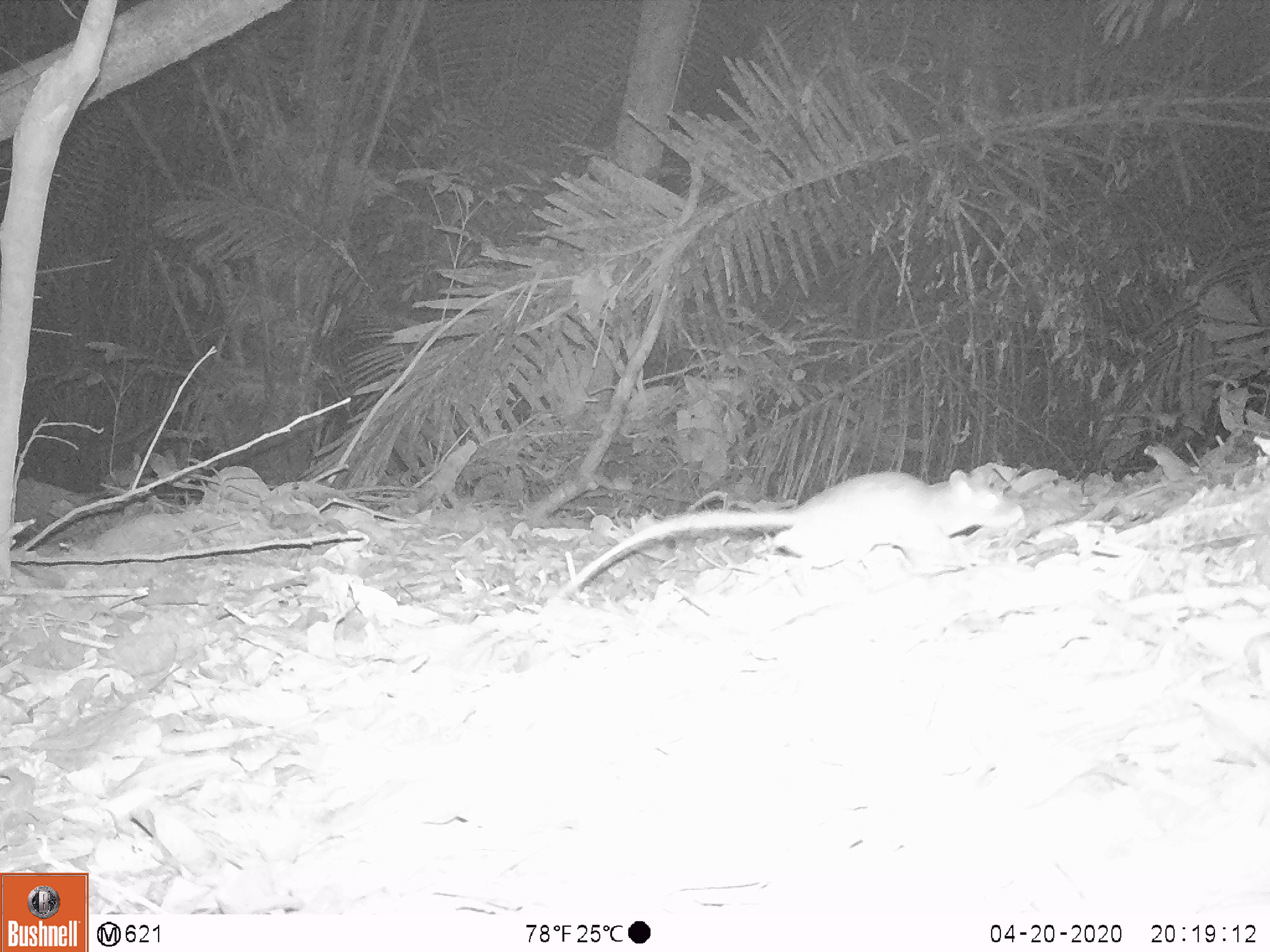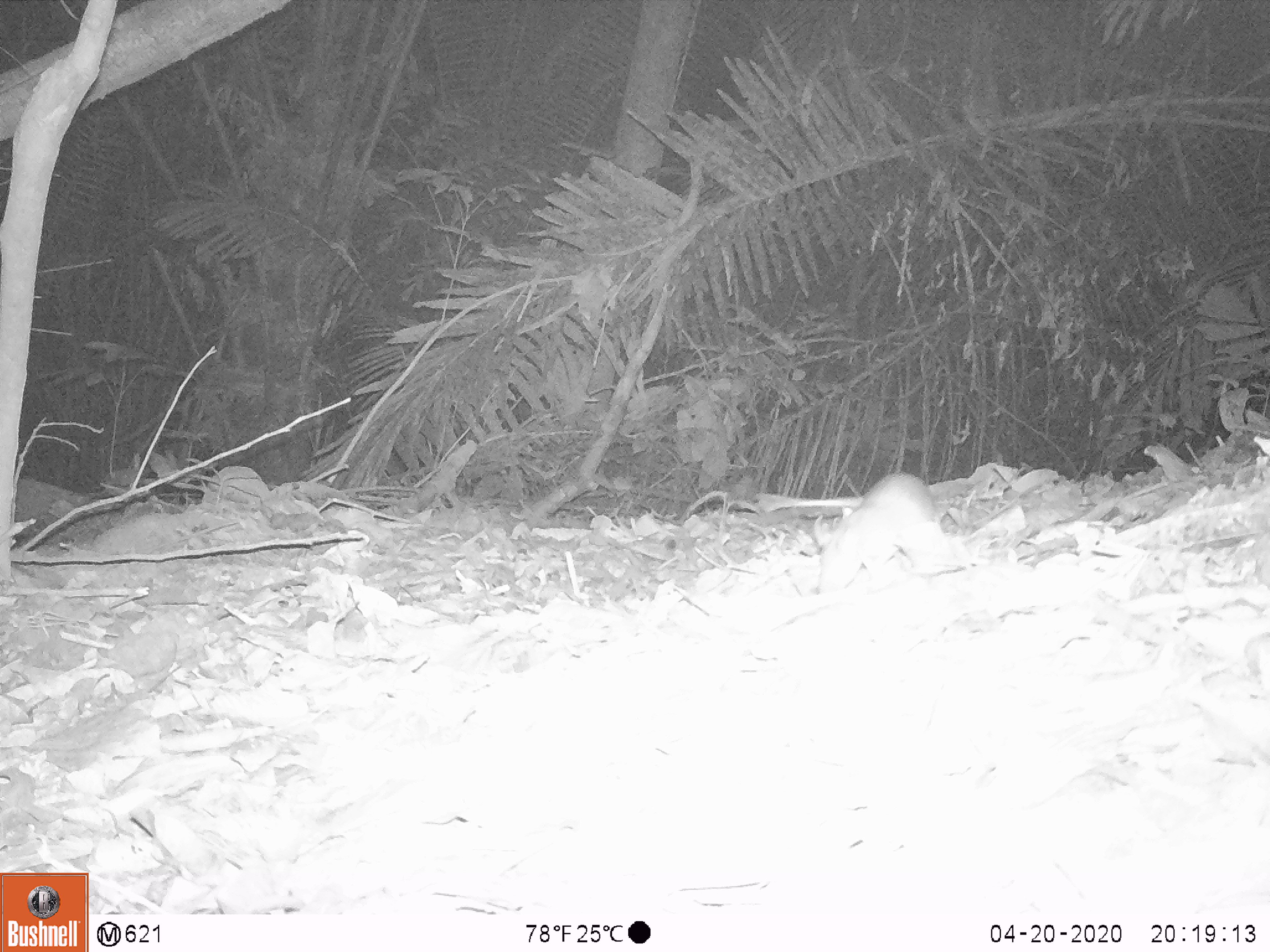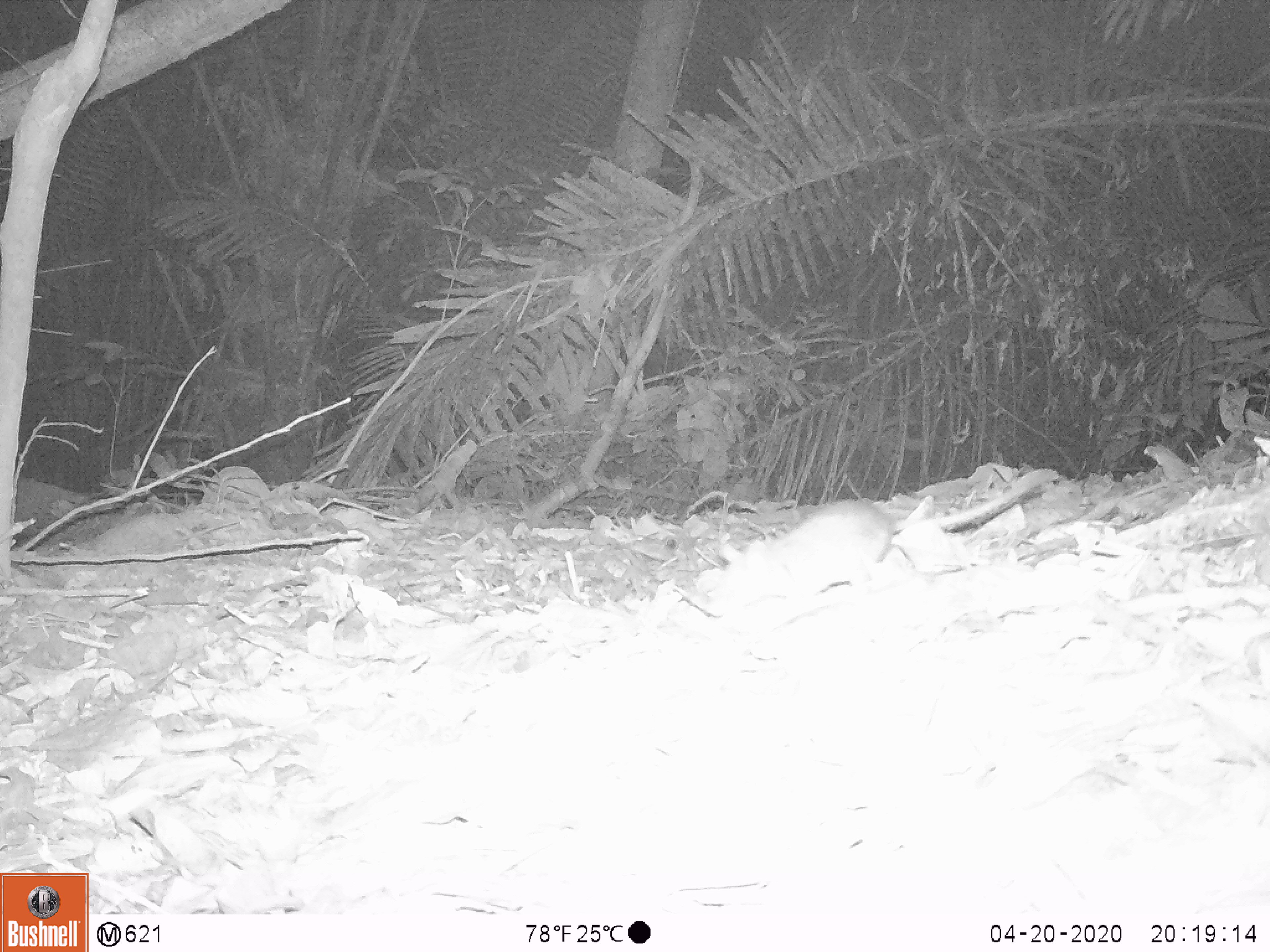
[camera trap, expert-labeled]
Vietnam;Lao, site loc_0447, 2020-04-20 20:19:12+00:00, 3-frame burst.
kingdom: Animalia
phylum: Chordata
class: Mammalia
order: Rodentia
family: Muridae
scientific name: Muridae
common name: old-world mice and rats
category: unidentified murid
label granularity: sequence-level